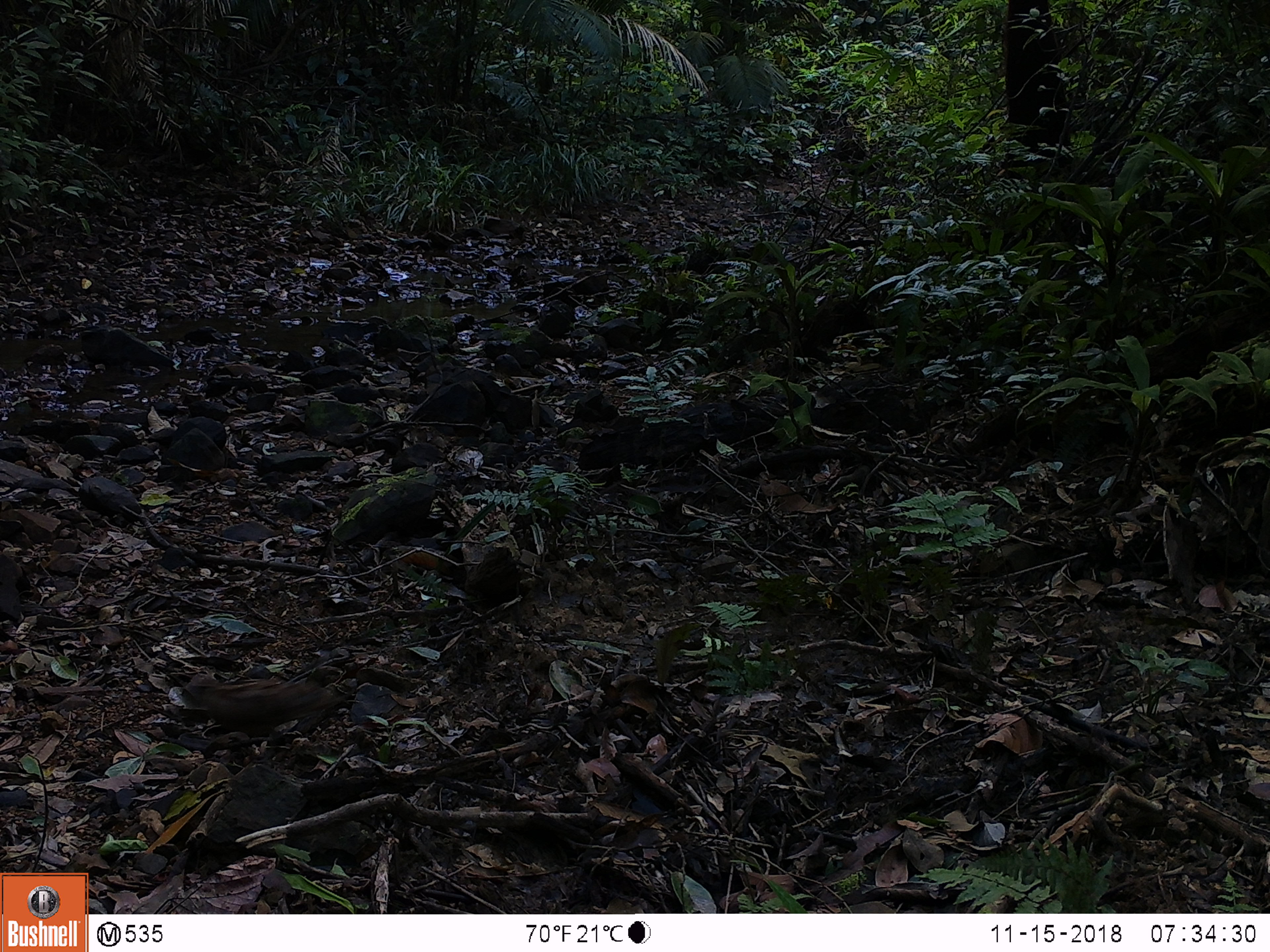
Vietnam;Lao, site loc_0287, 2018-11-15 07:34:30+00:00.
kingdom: Animalia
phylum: Chordata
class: Aves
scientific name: Aves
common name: bird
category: unidentified bird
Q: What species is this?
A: Unidentified bird (bird) (Aves).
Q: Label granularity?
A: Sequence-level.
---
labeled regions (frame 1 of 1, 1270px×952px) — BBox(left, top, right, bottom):
unidentified bird: BBox(180, 677, 352, 731)